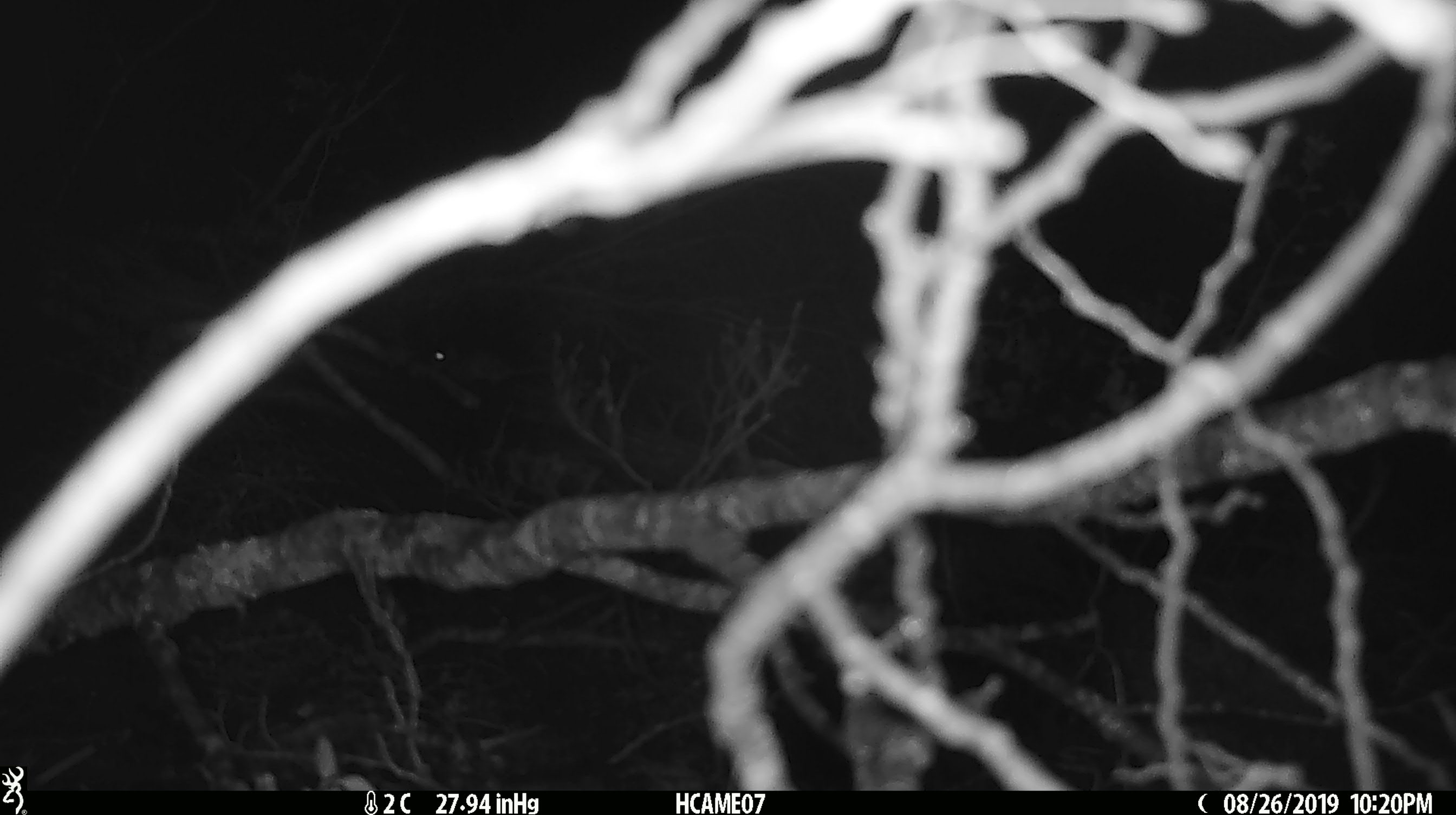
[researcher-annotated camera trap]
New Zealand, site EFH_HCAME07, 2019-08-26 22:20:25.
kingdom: Animalia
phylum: Chordata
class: Mammalia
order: Rodentia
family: Muridae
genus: Mus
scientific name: Mus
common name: mouse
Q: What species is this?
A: Mouse (Mus).